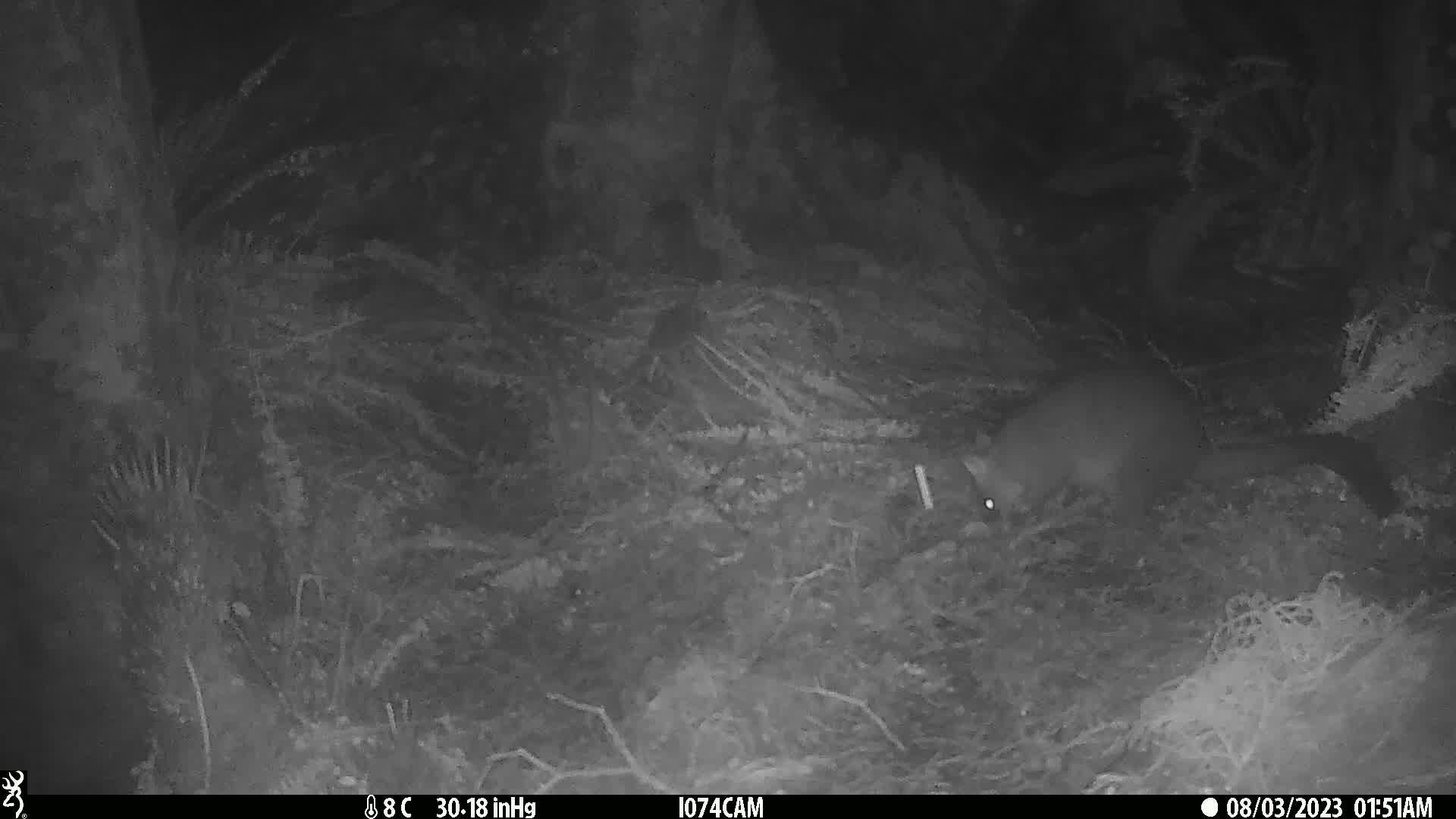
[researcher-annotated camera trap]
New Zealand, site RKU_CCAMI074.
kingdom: Animalia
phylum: Chordata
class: Mammalia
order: Diprotodontia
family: Phalangeridae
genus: Trichosurus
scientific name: Trichosurus vulpecula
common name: common brushtail possum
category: possum